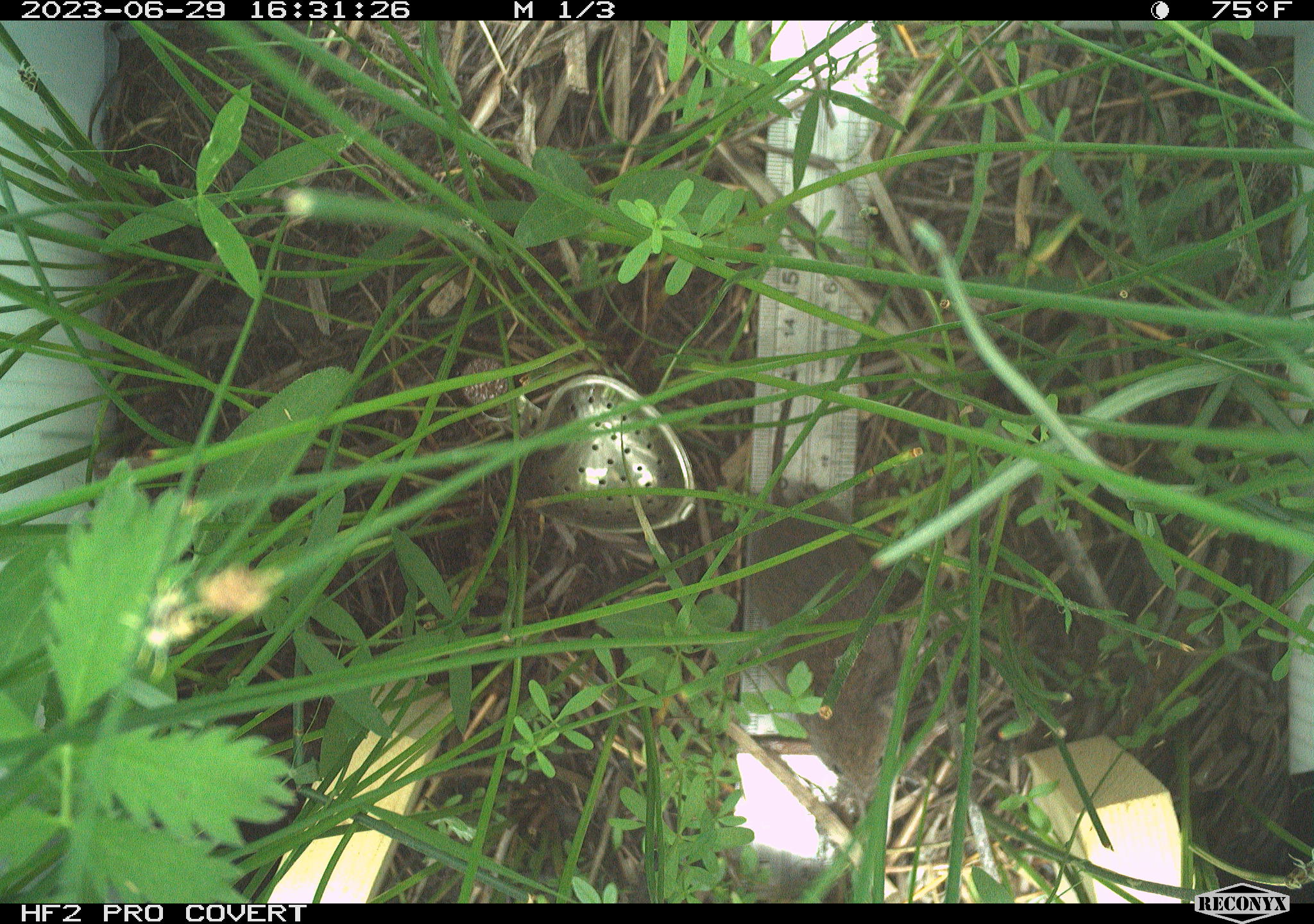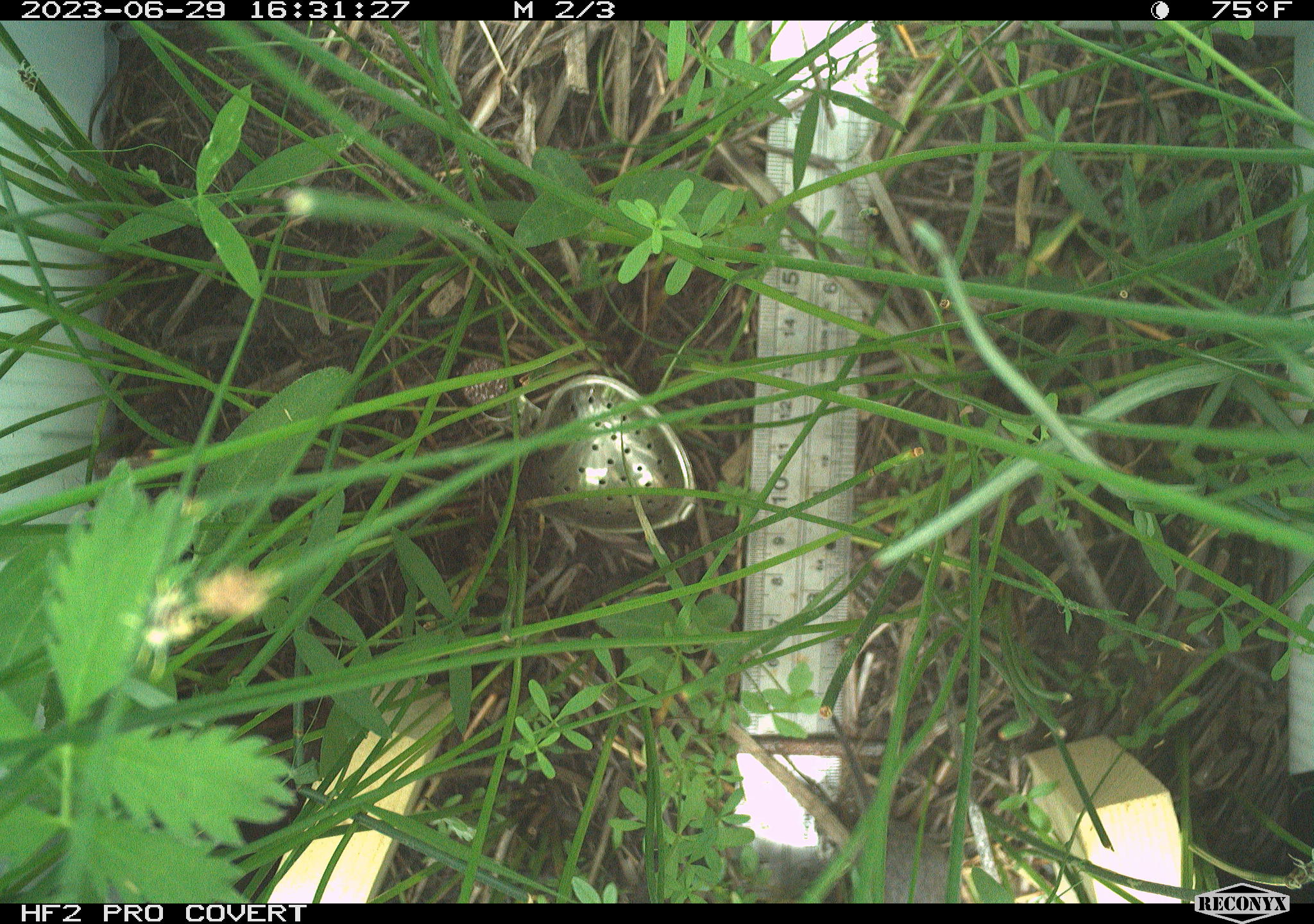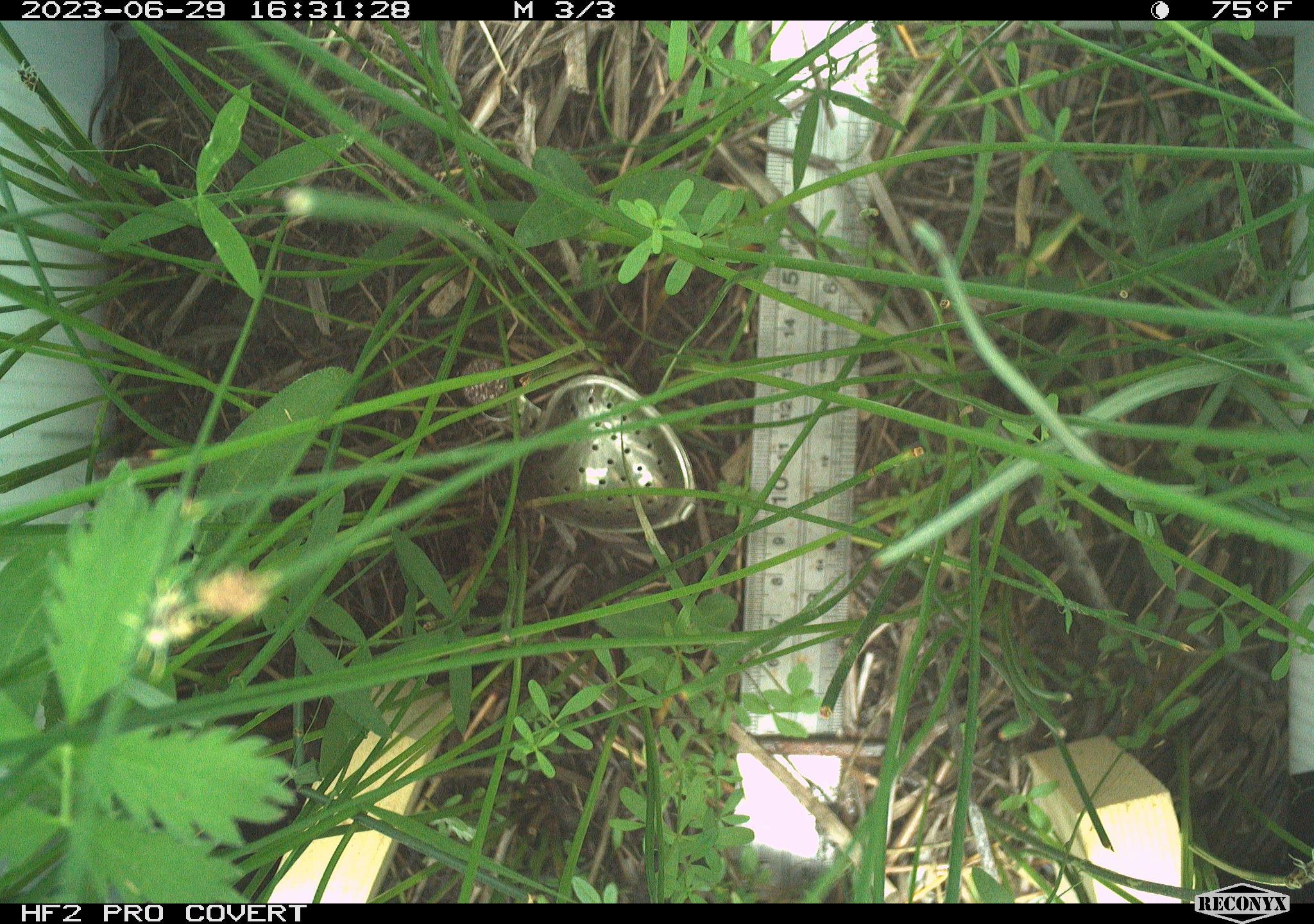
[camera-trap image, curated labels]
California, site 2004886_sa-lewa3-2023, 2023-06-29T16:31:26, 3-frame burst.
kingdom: Animalia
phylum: Chordata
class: Mammalia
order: Rodentia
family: Cricetidae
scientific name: Cricetidae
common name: hamsters, voles, lemmings, and allies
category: cricetidae family